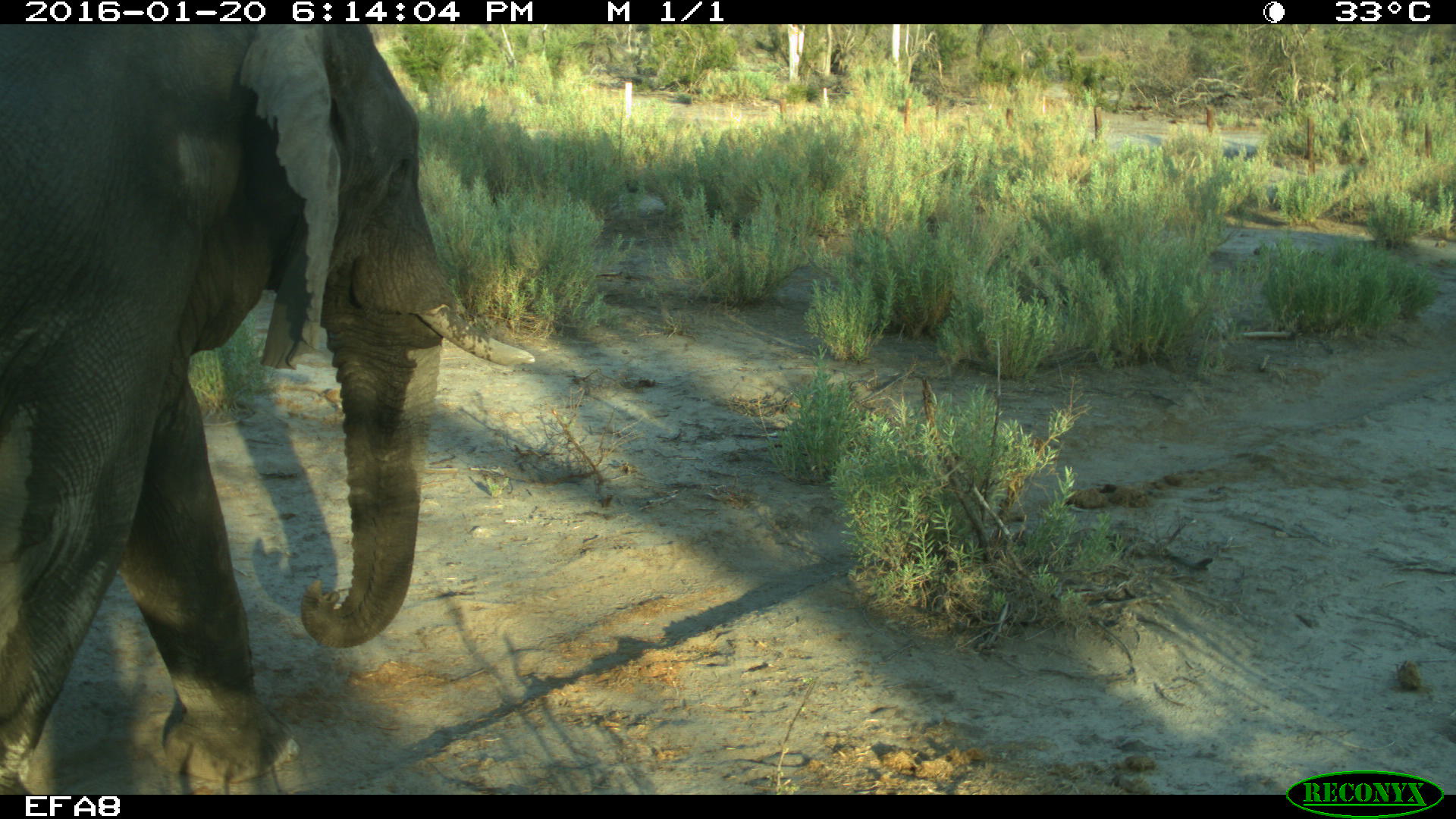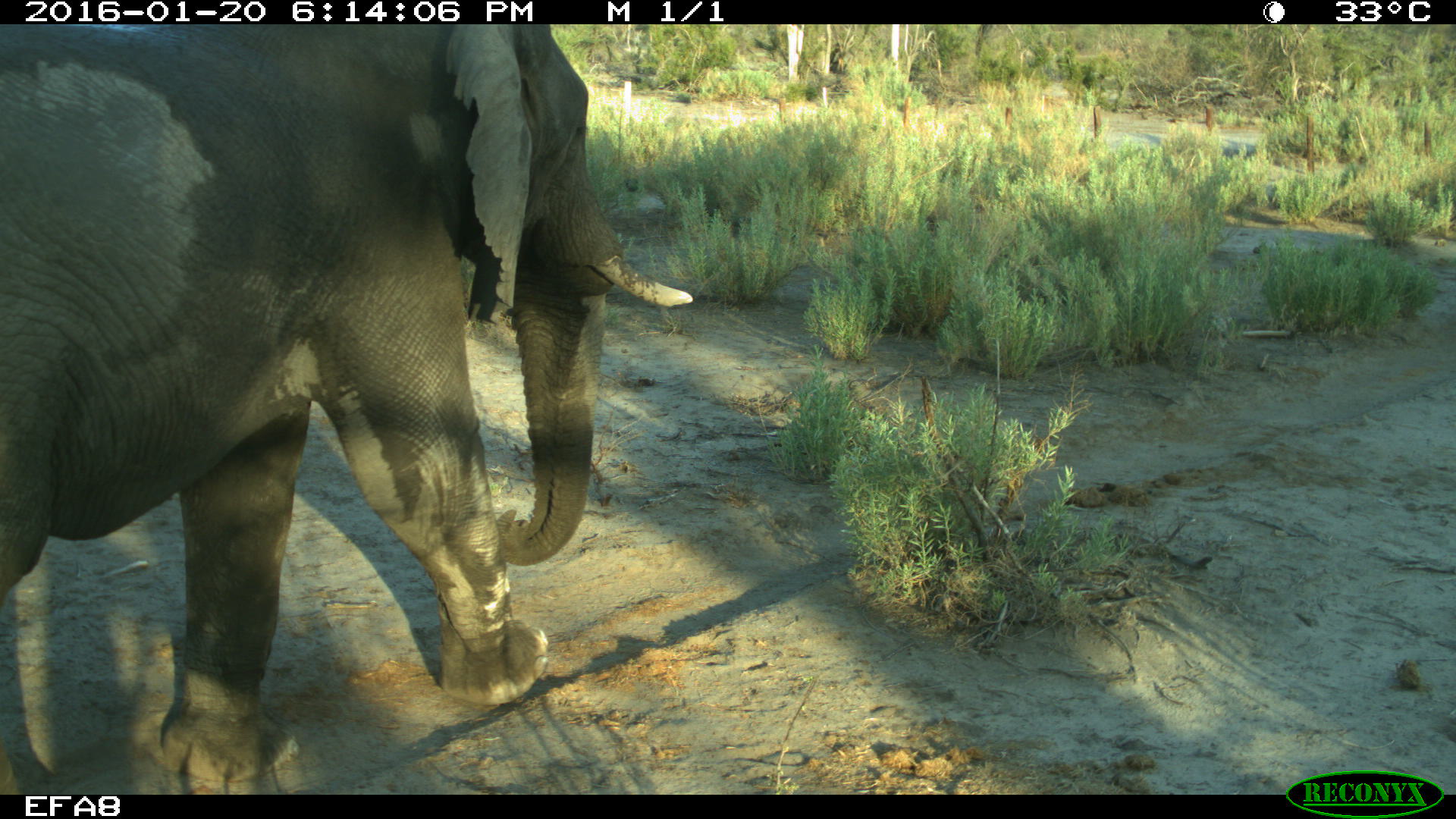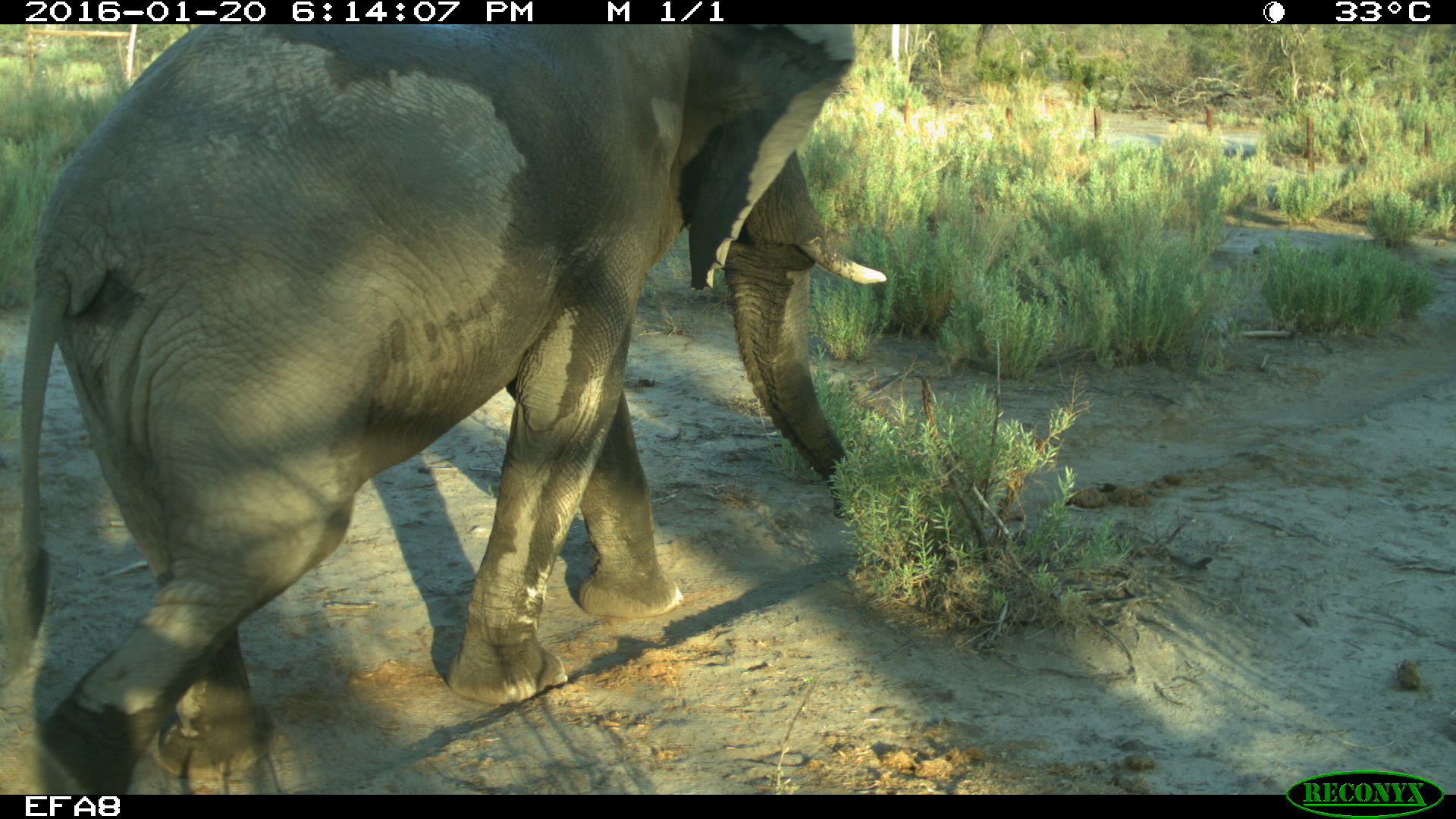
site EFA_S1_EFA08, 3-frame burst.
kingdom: Animalia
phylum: Chordata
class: Mammalia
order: Proboscidea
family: Elephantidae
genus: Loxodonta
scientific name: Loxodonta africana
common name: african bush elephant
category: elephant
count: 1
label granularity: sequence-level